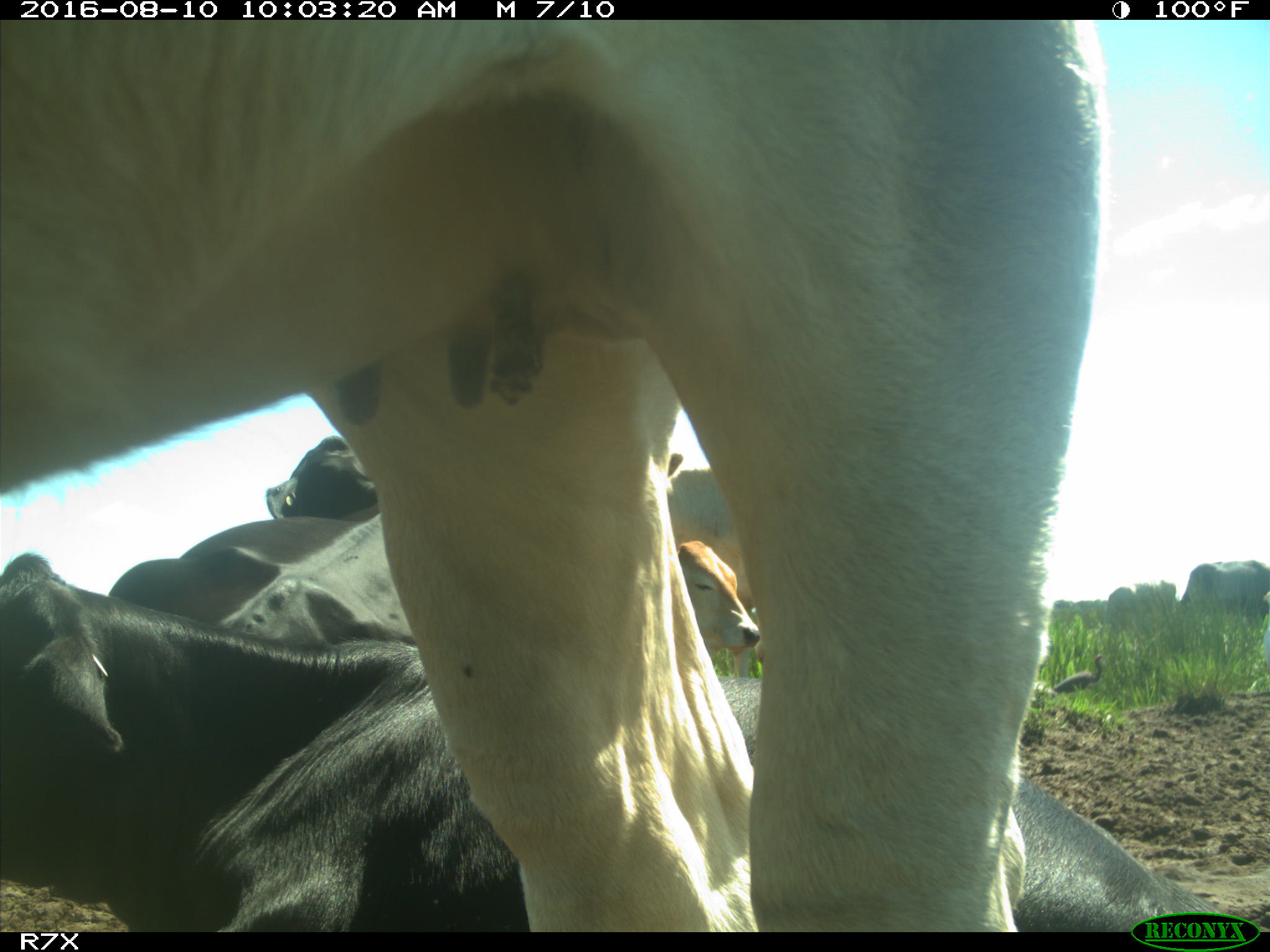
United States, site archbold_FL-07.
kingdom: Animalia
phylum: Chordata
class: Mammalia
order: Artiodactyla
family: Bovidae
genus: Bos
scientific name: Bos taurus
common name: domestic cow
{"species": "Bos taurus (domestic cow)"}